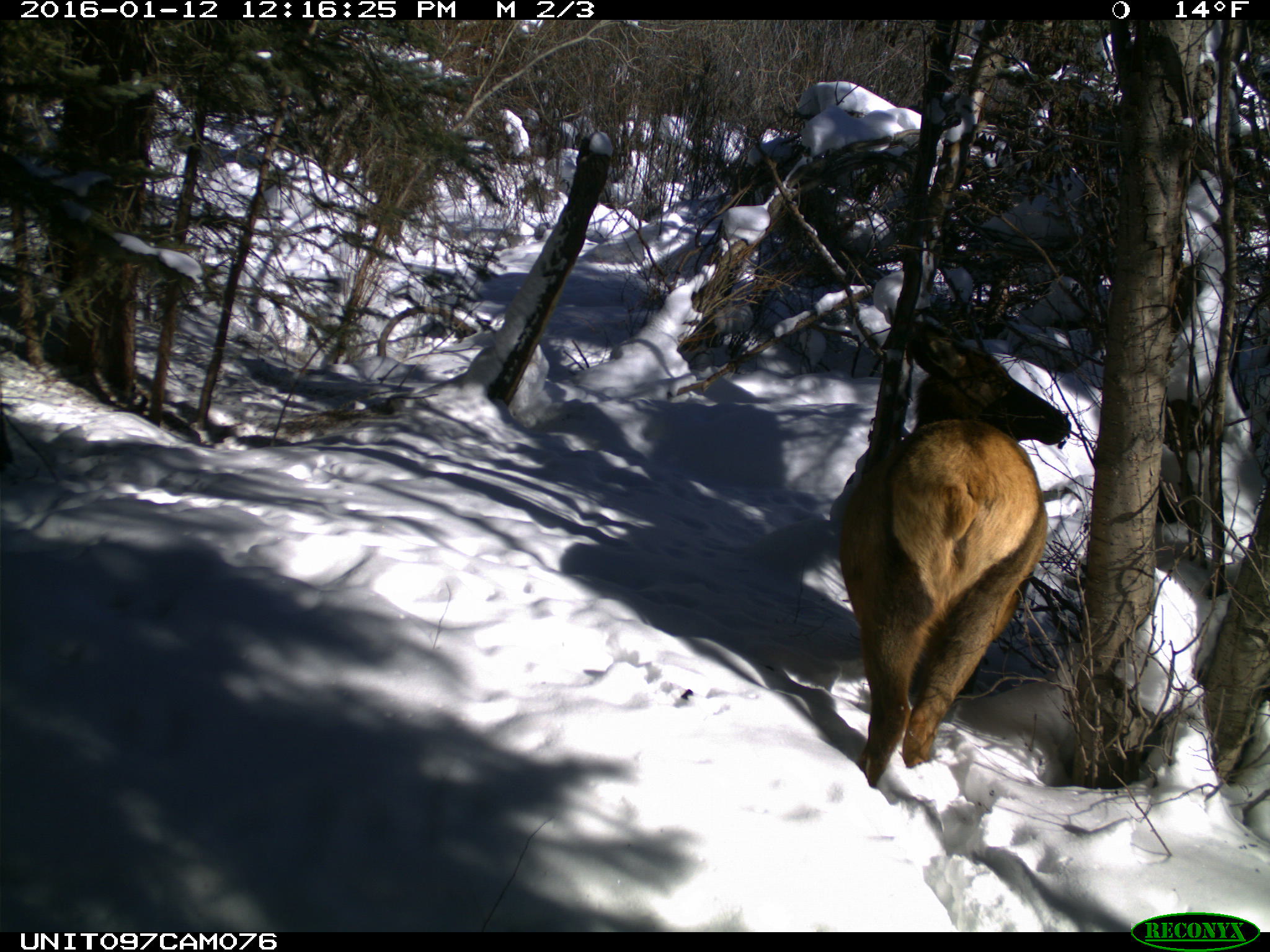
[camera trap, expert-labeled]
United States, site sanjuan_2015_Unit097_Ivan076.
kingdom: Animalia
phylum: Chordata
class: Mammalia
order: Artiodactyla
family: Cervidae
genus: Cervus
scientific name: Cervus elaphus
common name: red deer